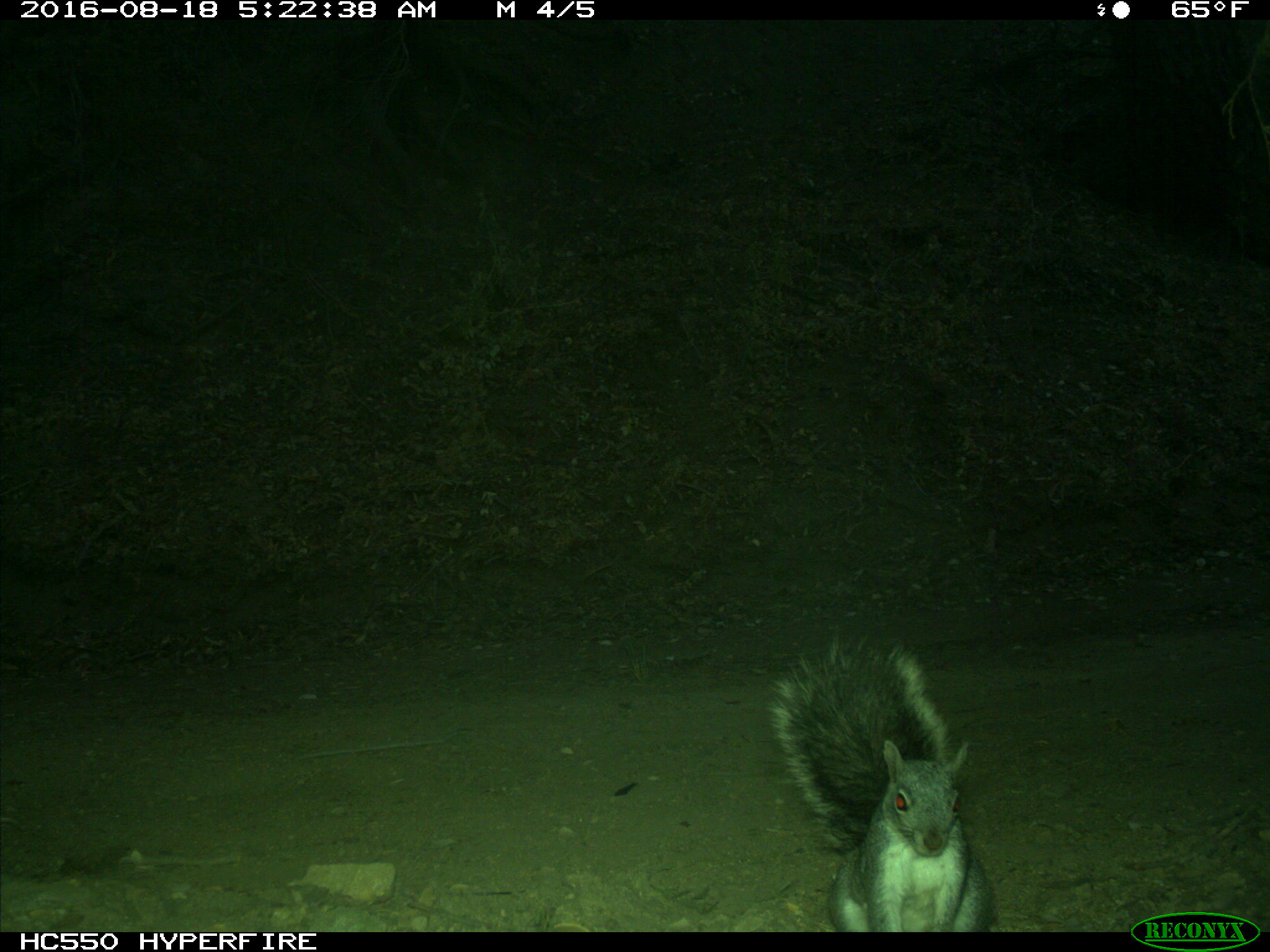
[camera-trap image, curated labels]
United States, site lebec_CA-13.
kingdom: Animalia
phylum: Chordata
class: Mammalia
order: Rodentia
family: Sciuridae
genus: Sciurus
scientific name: Sciurus carolinensis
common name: eastern gray squirrel